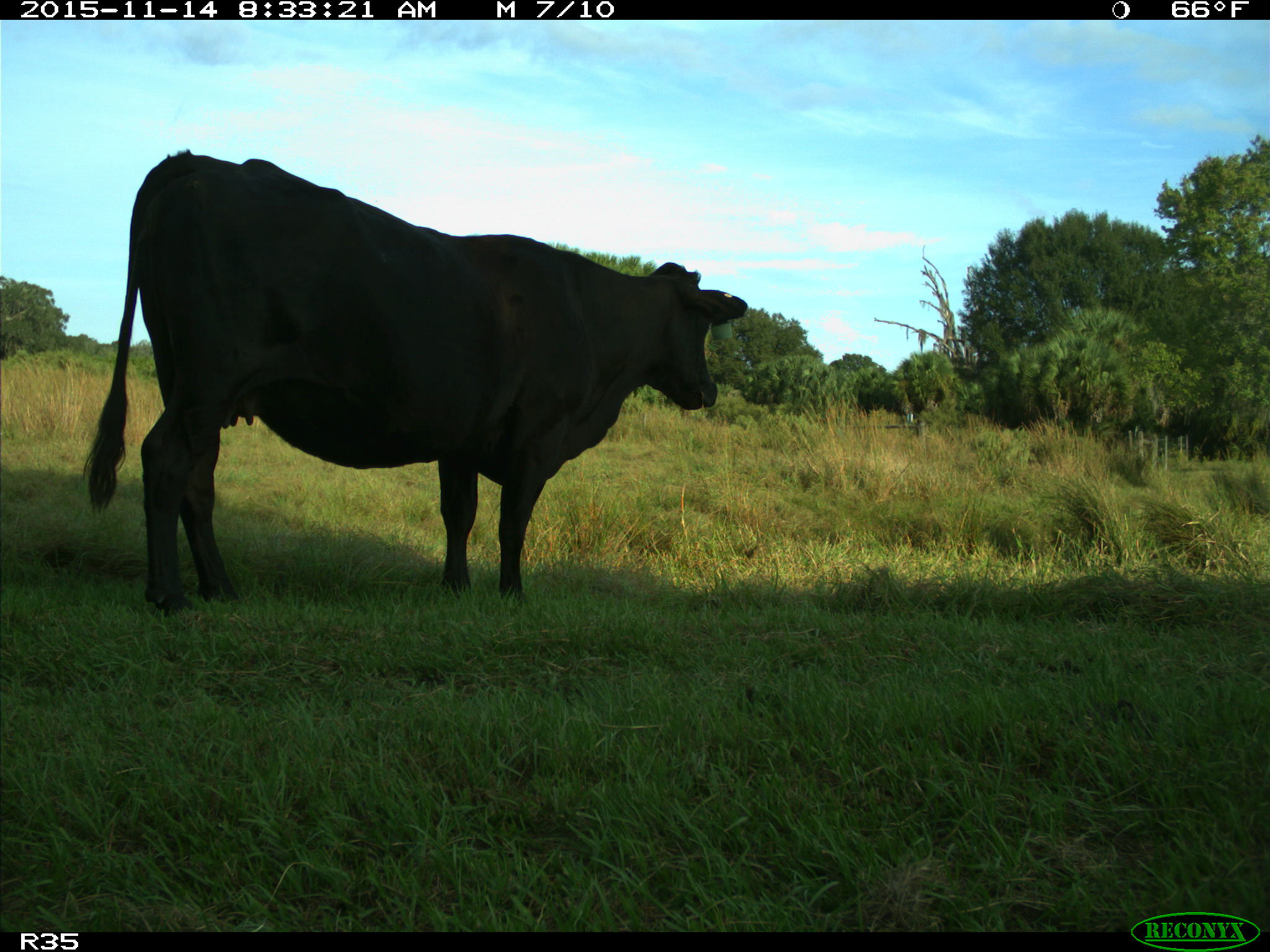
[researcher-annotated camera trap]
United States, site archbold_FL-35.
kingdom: Animalia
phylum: Chordata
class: Mammalia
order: Artiodactyla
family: Bovidae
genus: Bos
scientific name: Bos taurus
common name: domestic cow